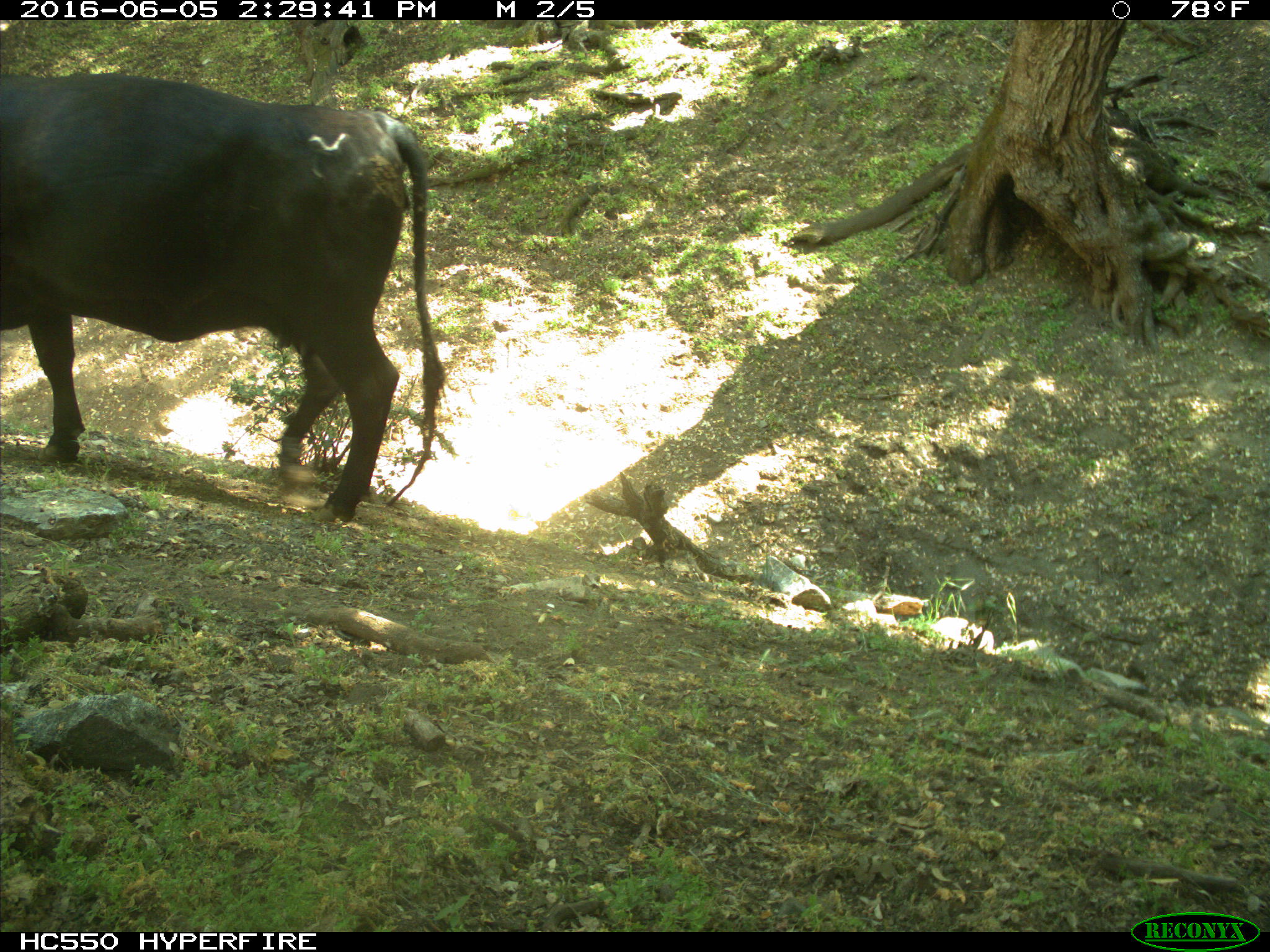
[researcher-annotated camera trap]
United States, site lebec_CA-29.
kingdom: Animalia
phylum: Chordata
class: Mammalia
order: Artiodactyla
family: Bovidae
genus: Bos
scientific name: Bos taurus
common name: domestic cow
Bos taurus (domestic cow).